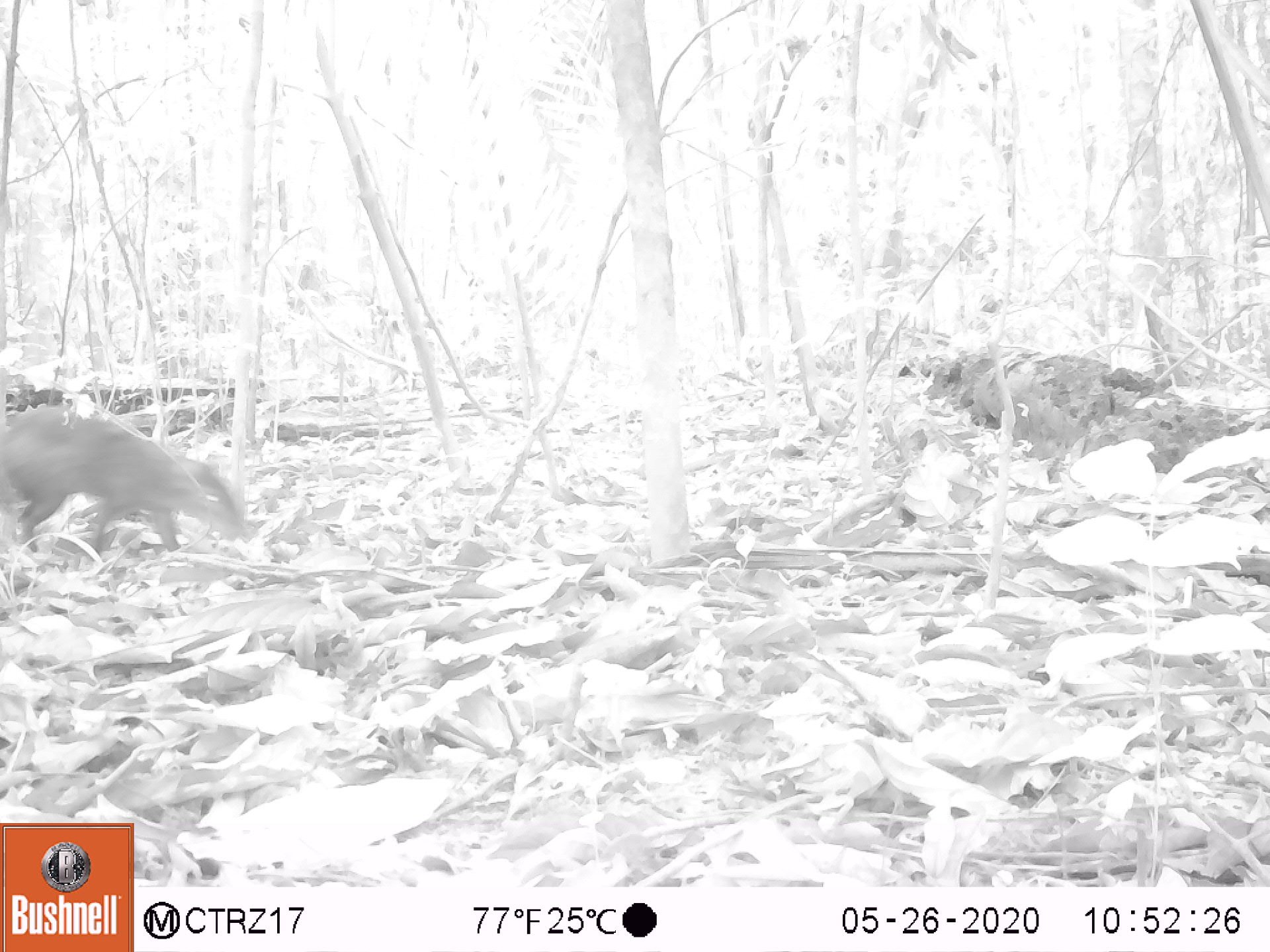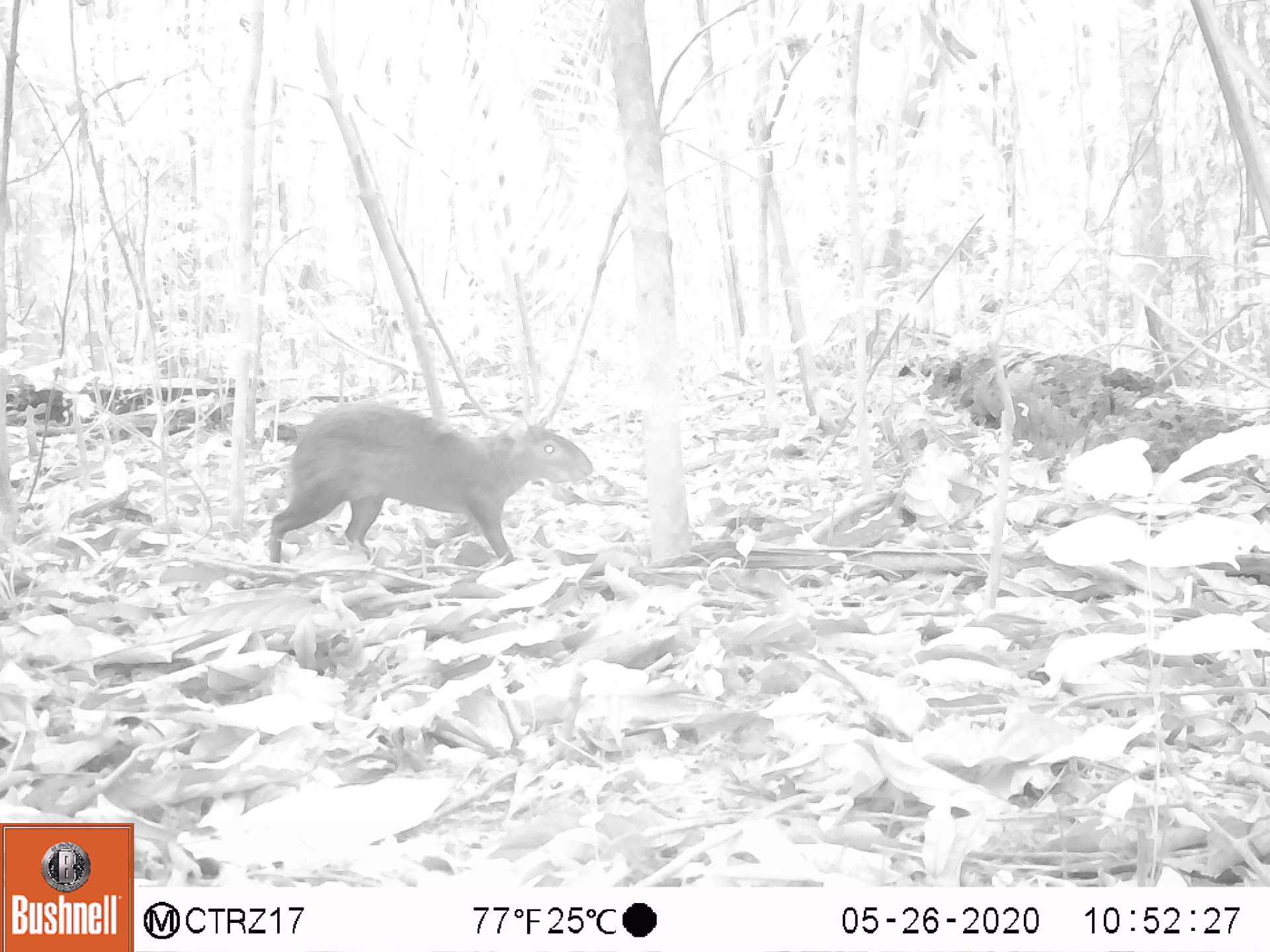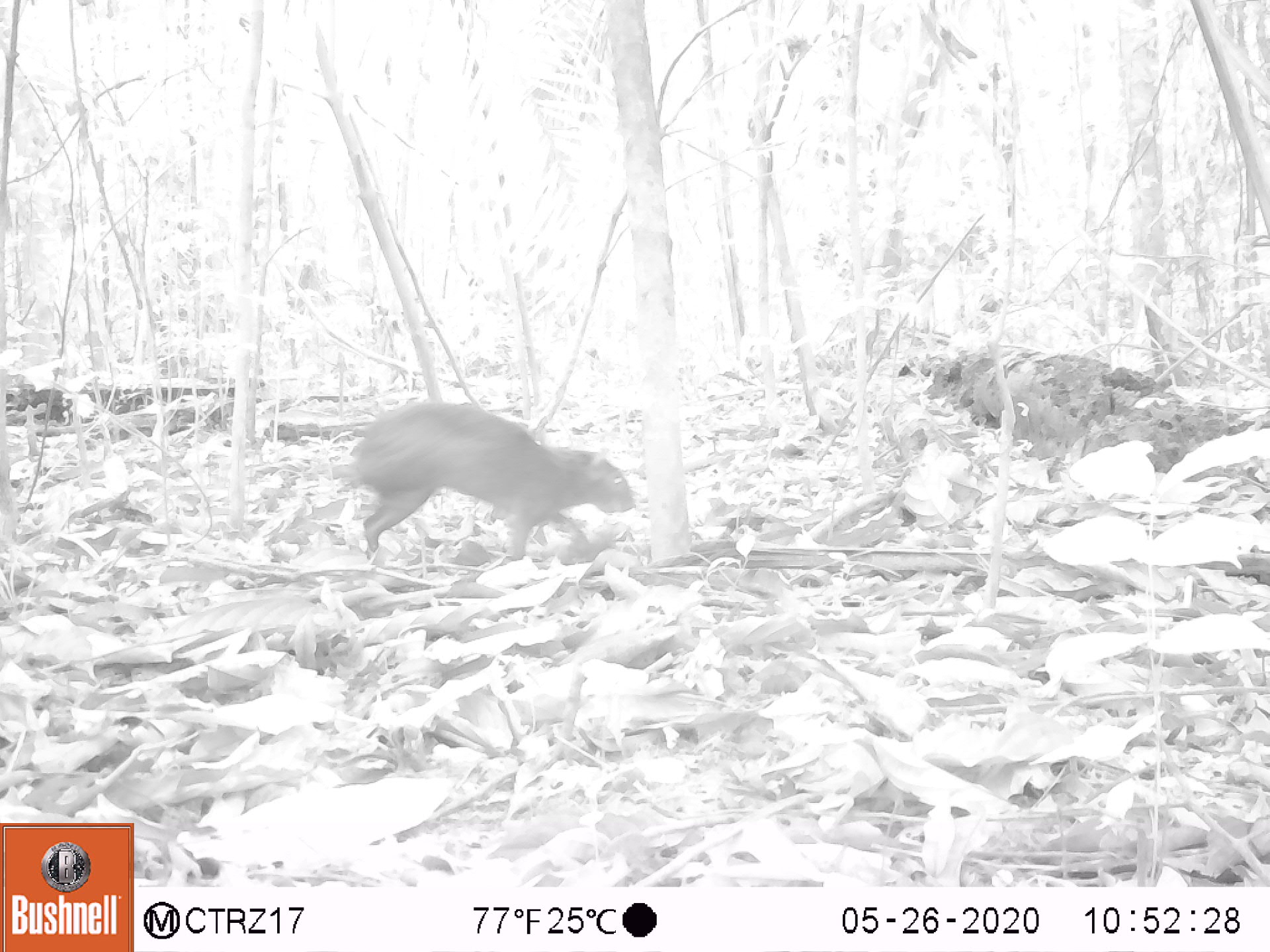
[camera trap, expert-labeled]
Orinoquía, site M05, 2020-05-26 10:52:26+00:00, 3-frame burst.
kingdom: Animalia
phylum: Chordata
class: Mammalia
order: Rodentia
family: Dasyproctidae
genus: Dasyprocta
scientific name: Dasyprocta fuliginosa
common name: black agouti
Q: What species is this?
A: Black agouti (Dasyprocta fuliginosa).